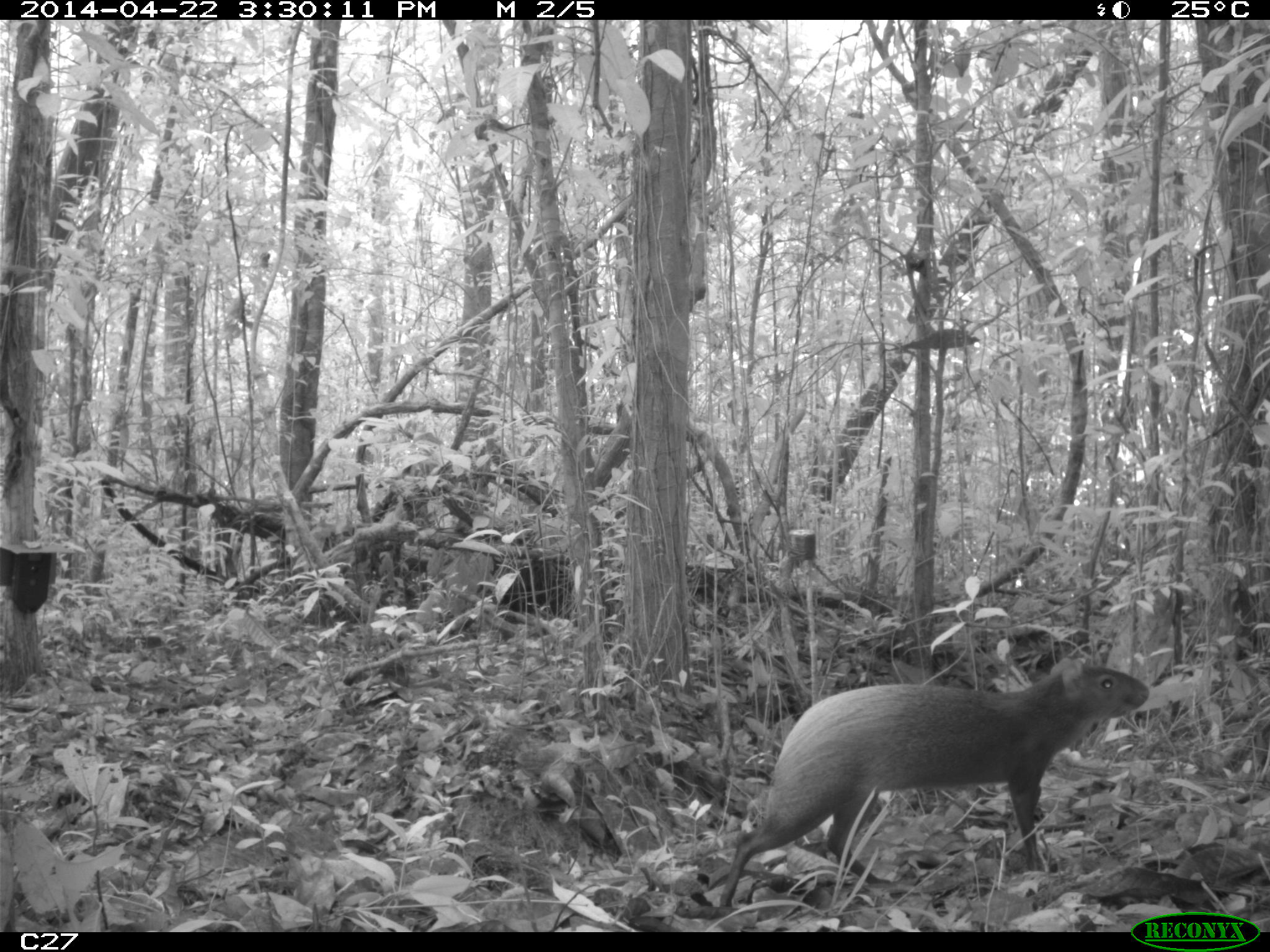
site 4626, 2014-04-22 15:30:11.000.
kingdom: Animalia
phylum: Chordata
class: Mammalia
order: Rodentia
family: Dasyproctidae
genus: Dasyprocta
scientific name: Dasyprocta leporina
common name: red-rumped agouti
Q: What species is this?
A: Dasyprocta leporina (red-rumped agouti).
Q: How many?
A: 1.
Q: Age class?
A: Adult.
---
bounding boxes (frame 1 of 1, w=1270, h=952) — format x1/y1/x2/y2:
dasyprocta leporina: 717/655/1150/909